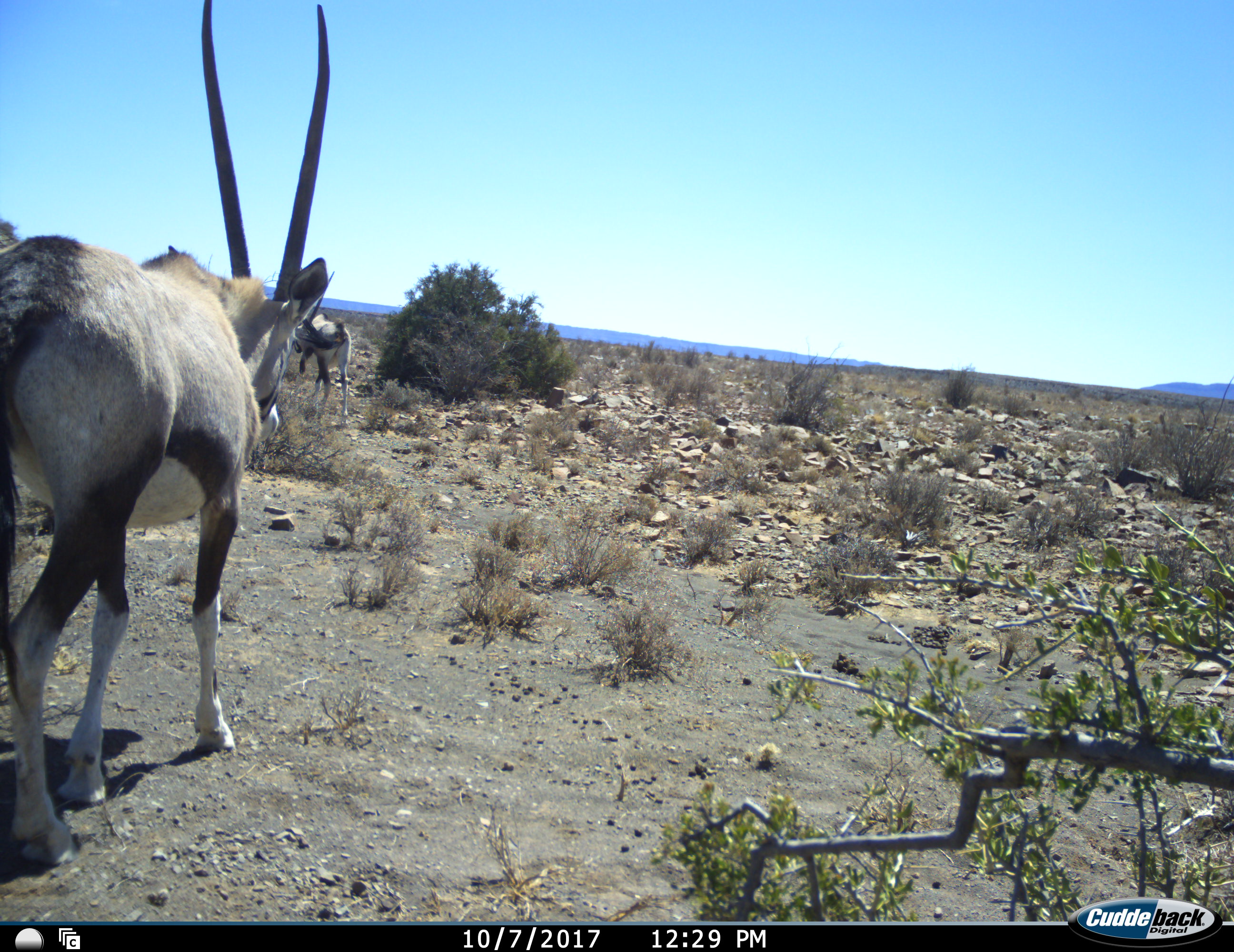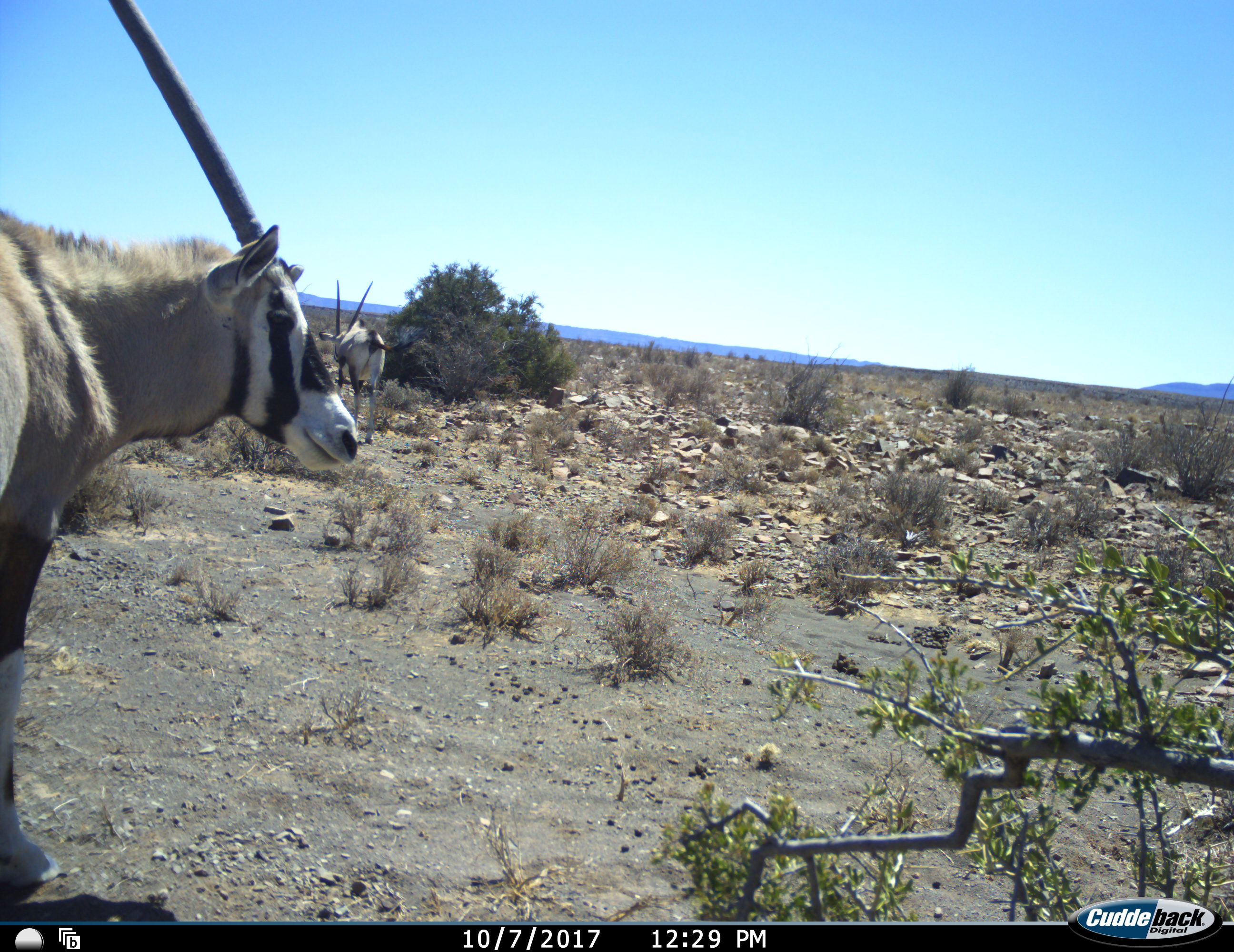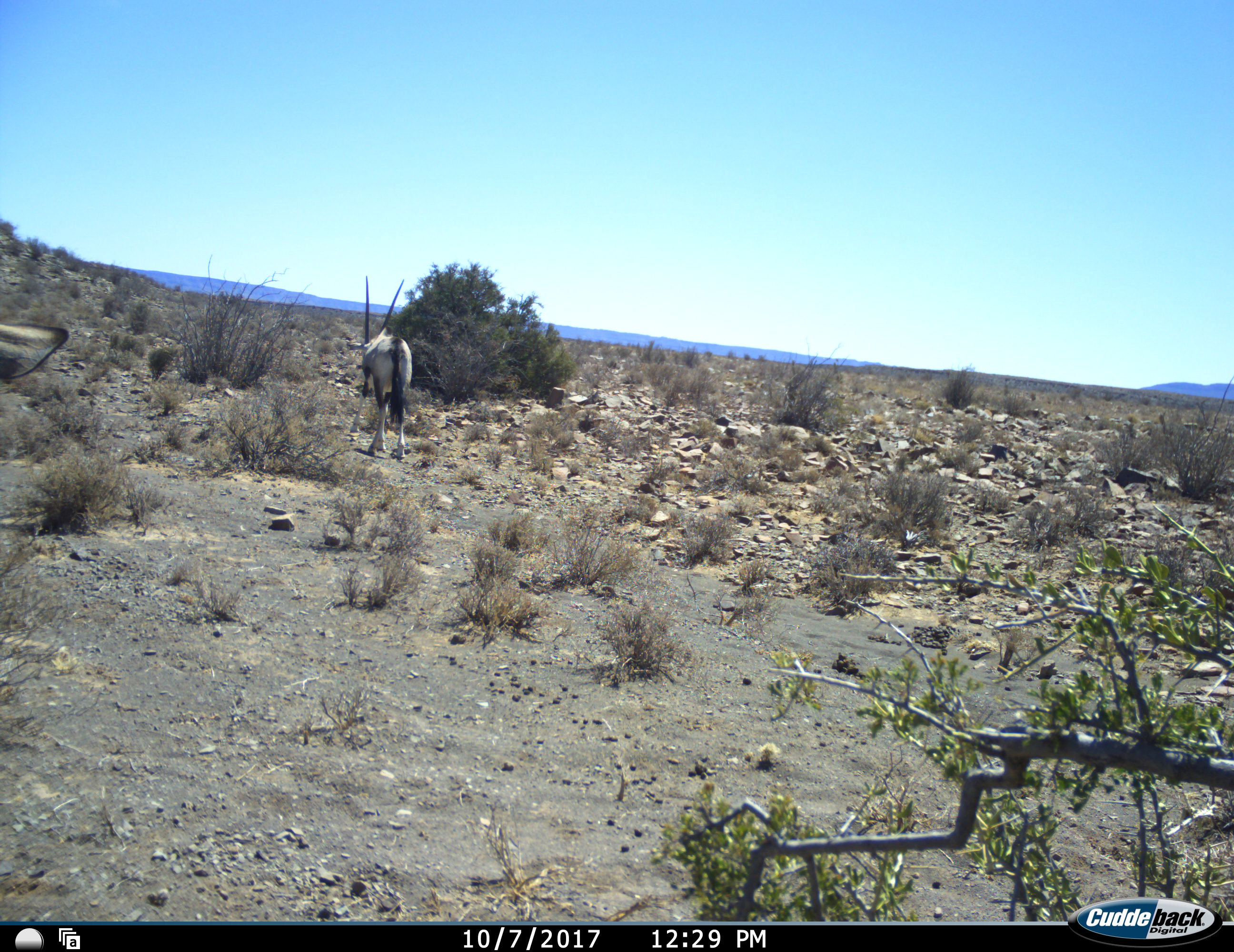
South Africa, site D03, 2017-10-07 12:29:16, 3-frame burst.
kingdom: Animalia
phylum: Chordata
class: Mammalia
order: Artiodactyla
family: Bovidae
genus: Oryx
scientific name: Oryx gazella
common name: gemsbok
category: gemsbokoryx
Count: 2.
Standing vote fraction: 20%.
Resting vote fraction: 0%.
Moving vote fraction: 90%.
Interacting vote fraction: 0%.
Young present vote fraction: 0%.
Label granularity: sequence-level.